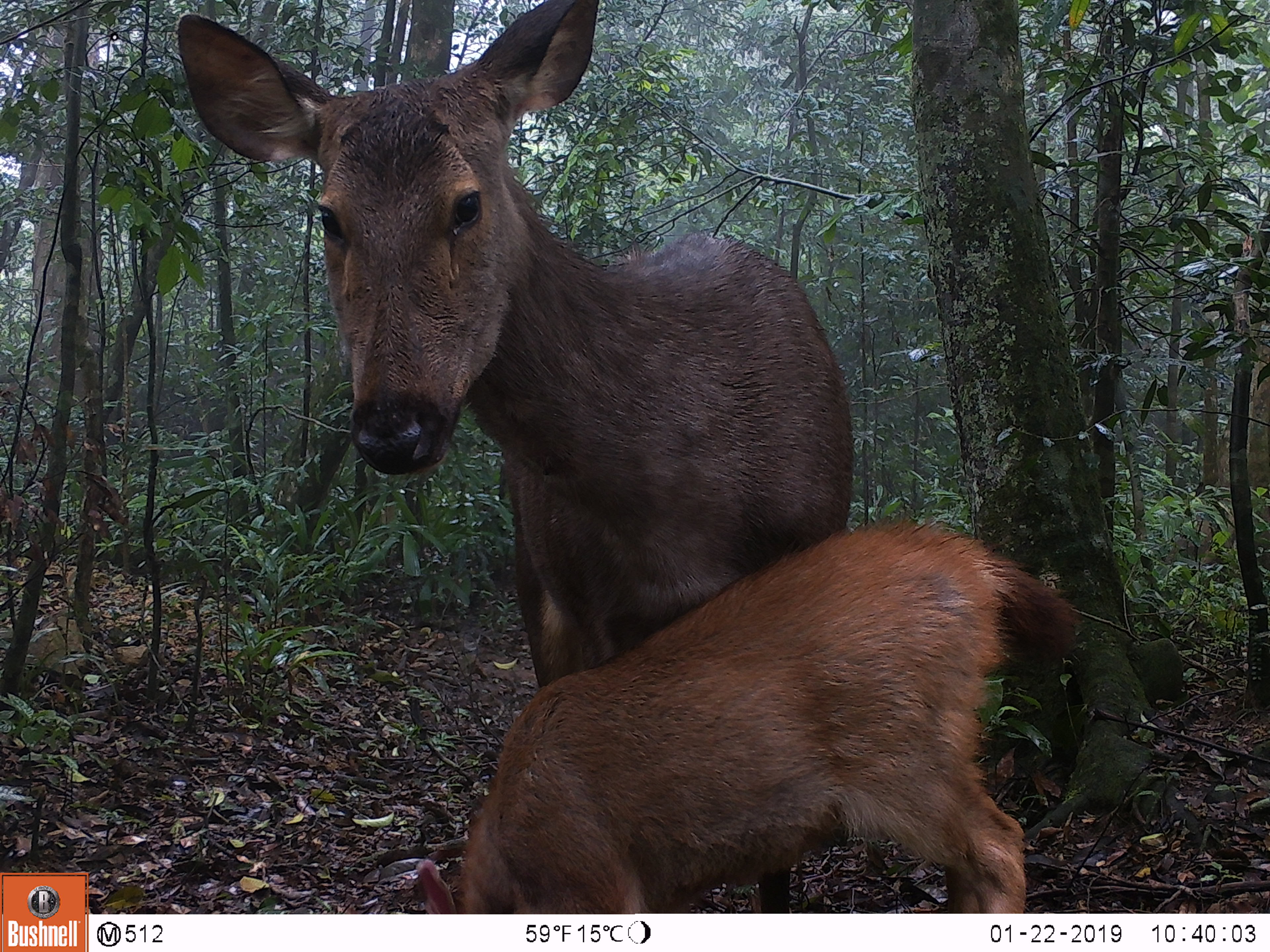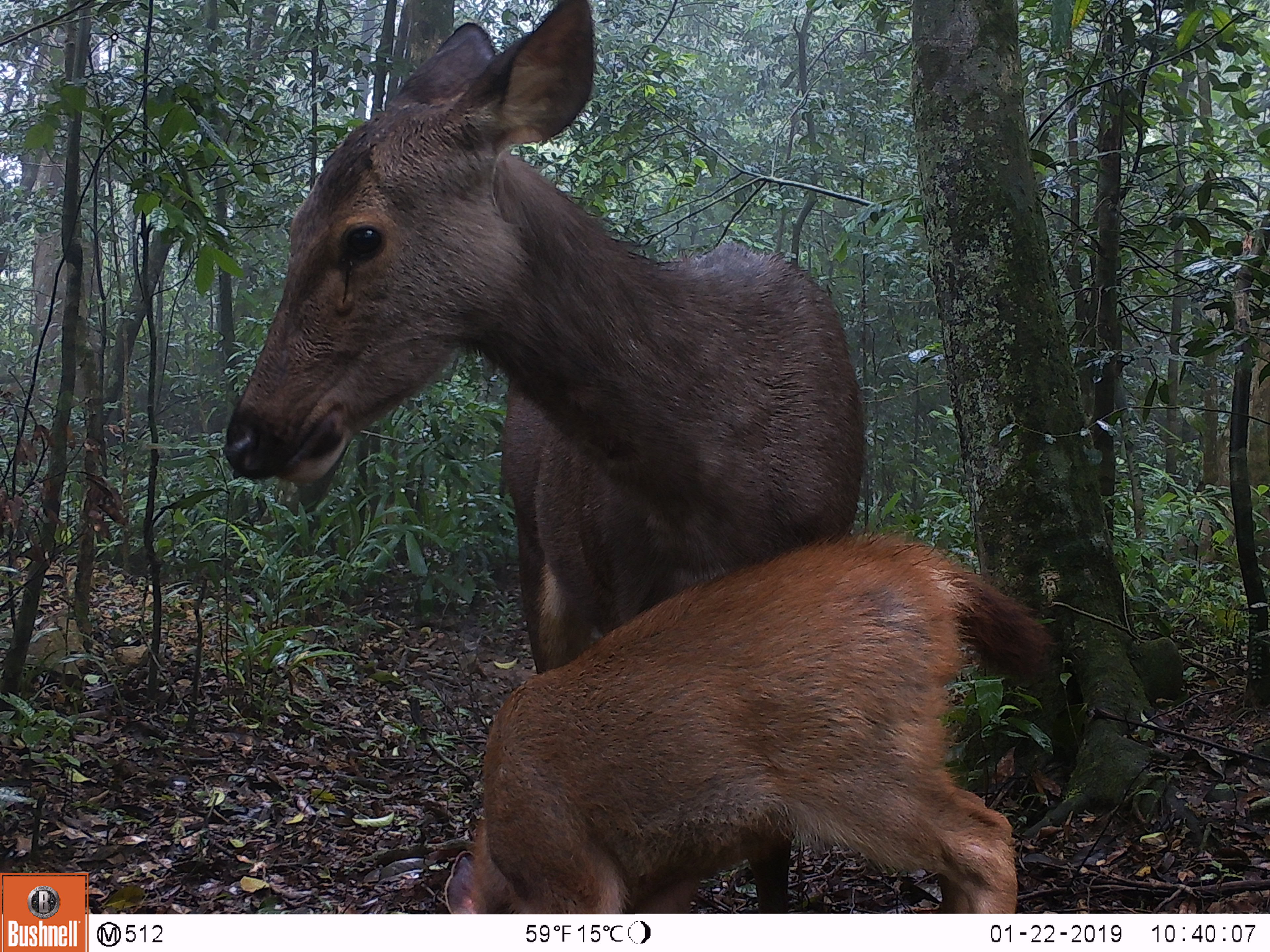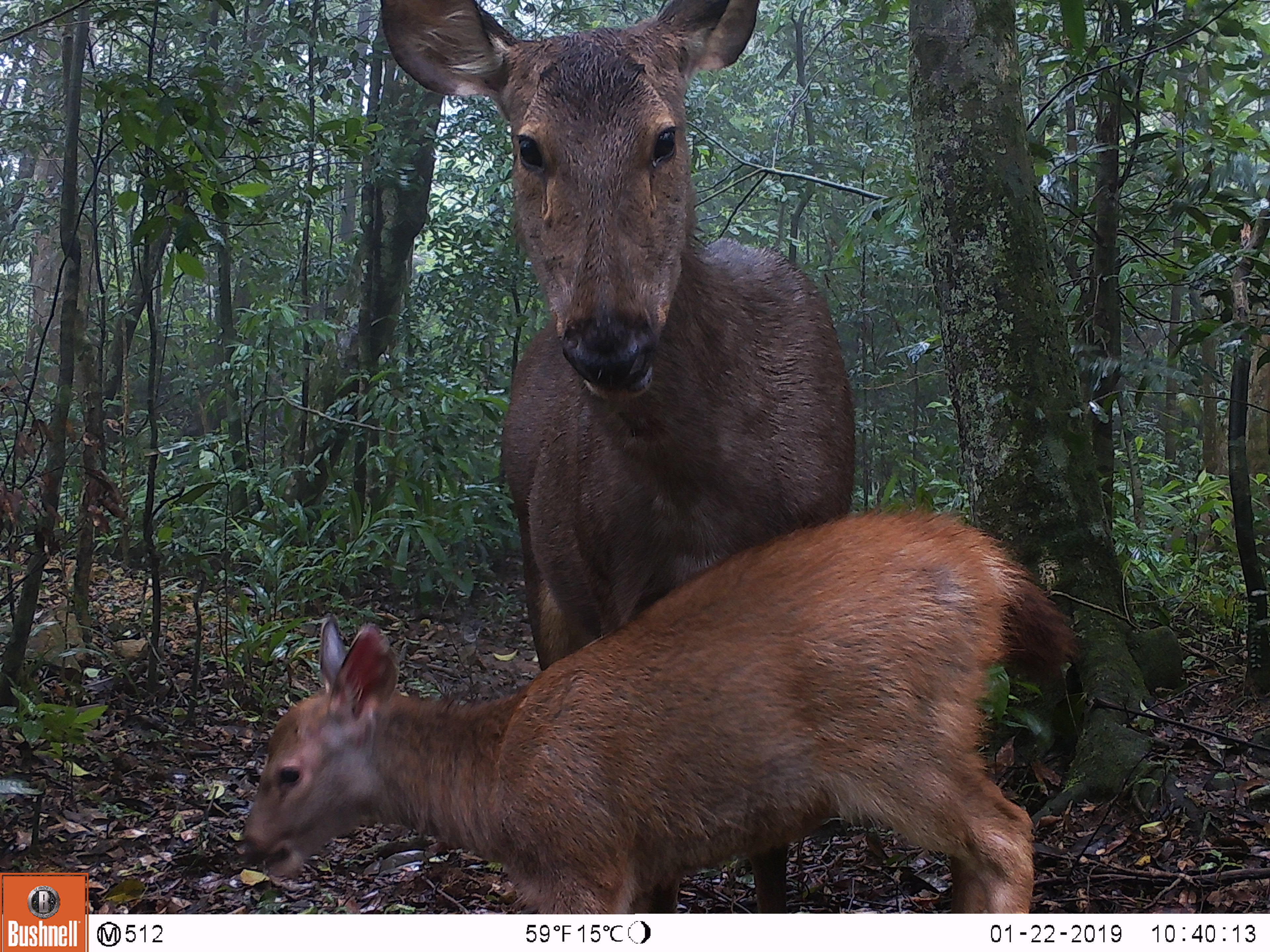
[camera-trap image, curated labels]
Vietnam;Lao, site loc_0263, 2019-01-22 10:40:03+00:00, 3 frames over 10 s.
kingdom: Animalia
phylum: Chordata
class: Mammalia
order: Artiodactyla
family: Cervidae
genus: Rusa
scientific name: Rusa unicolor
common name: sambar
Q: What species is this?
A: Sambar (Rusa unicolor).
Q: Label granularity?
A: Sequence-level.